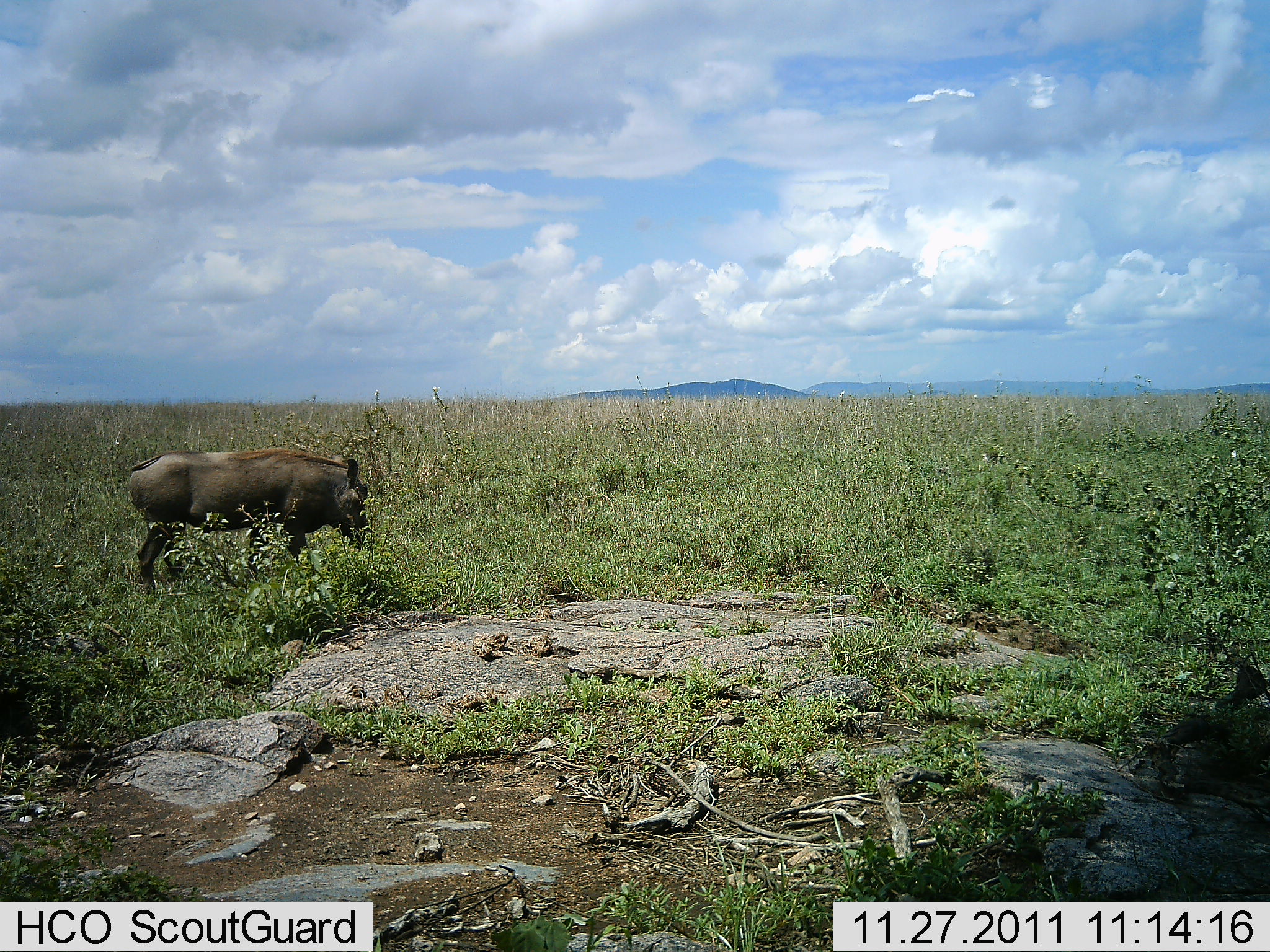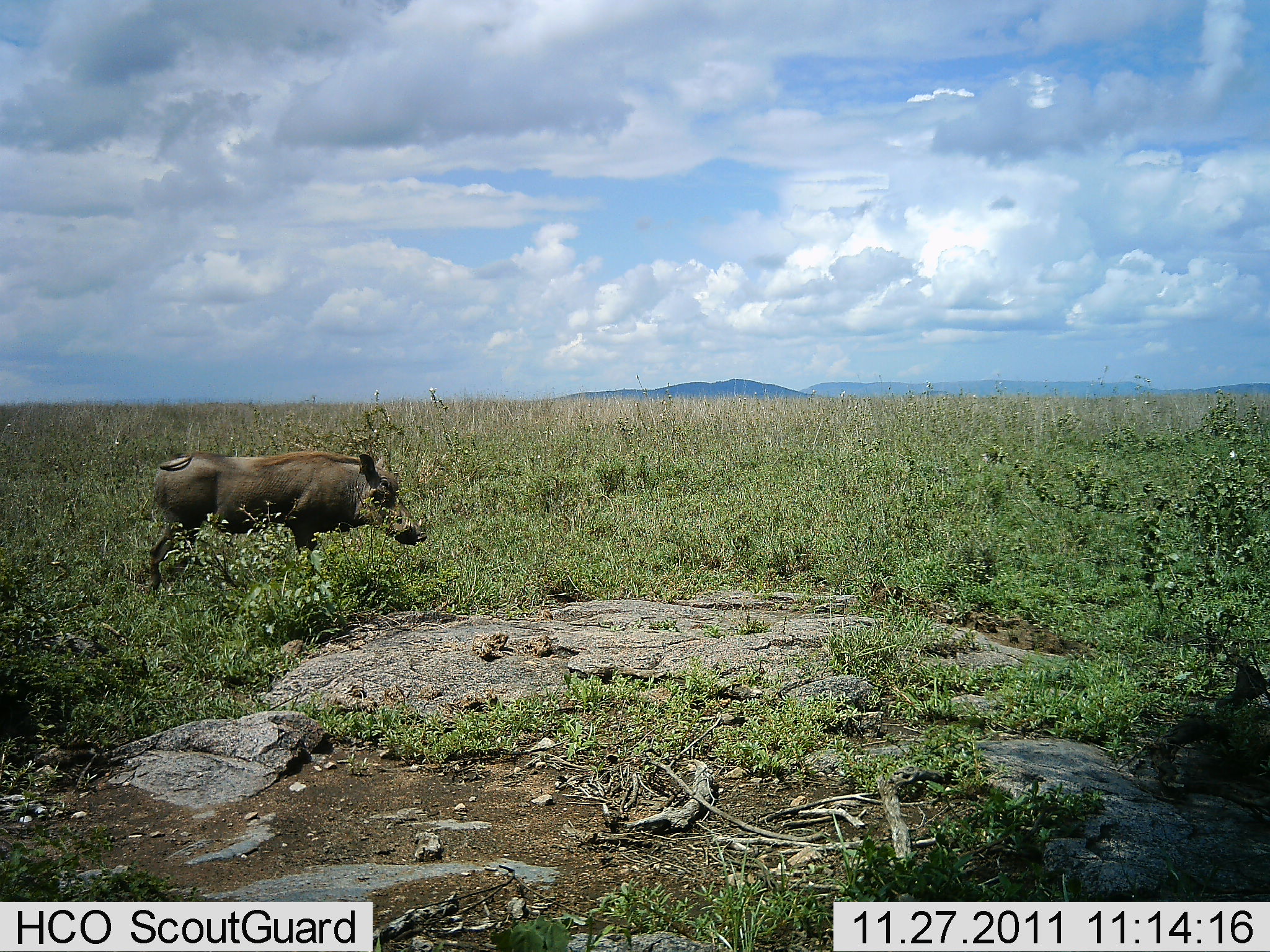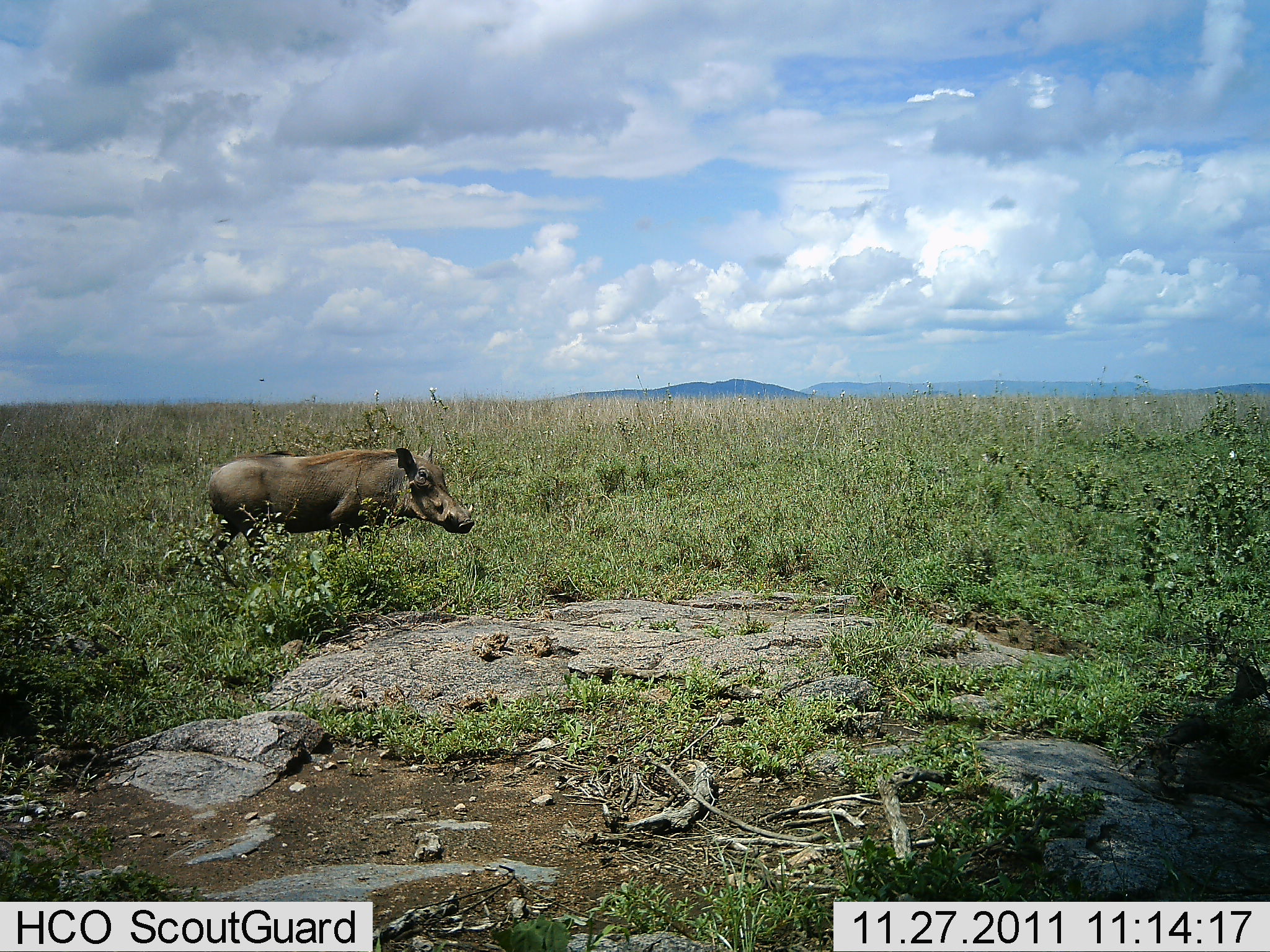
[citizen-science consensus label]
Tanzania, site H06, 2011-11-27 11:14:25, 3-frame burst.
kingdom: Animalia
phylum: Chordata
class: Mammalia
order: Artiodactyla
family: Suidae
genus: Phacochoerus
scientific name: Phacochoerus africanus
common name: warthog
Warthog (Phacochoerus africanus), count 1. Behavior (volunteer vote fractions): standing 6%, resting 0%, moving 100%, interacting 0%. Young present (vote fraction): 0%. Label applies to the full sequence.